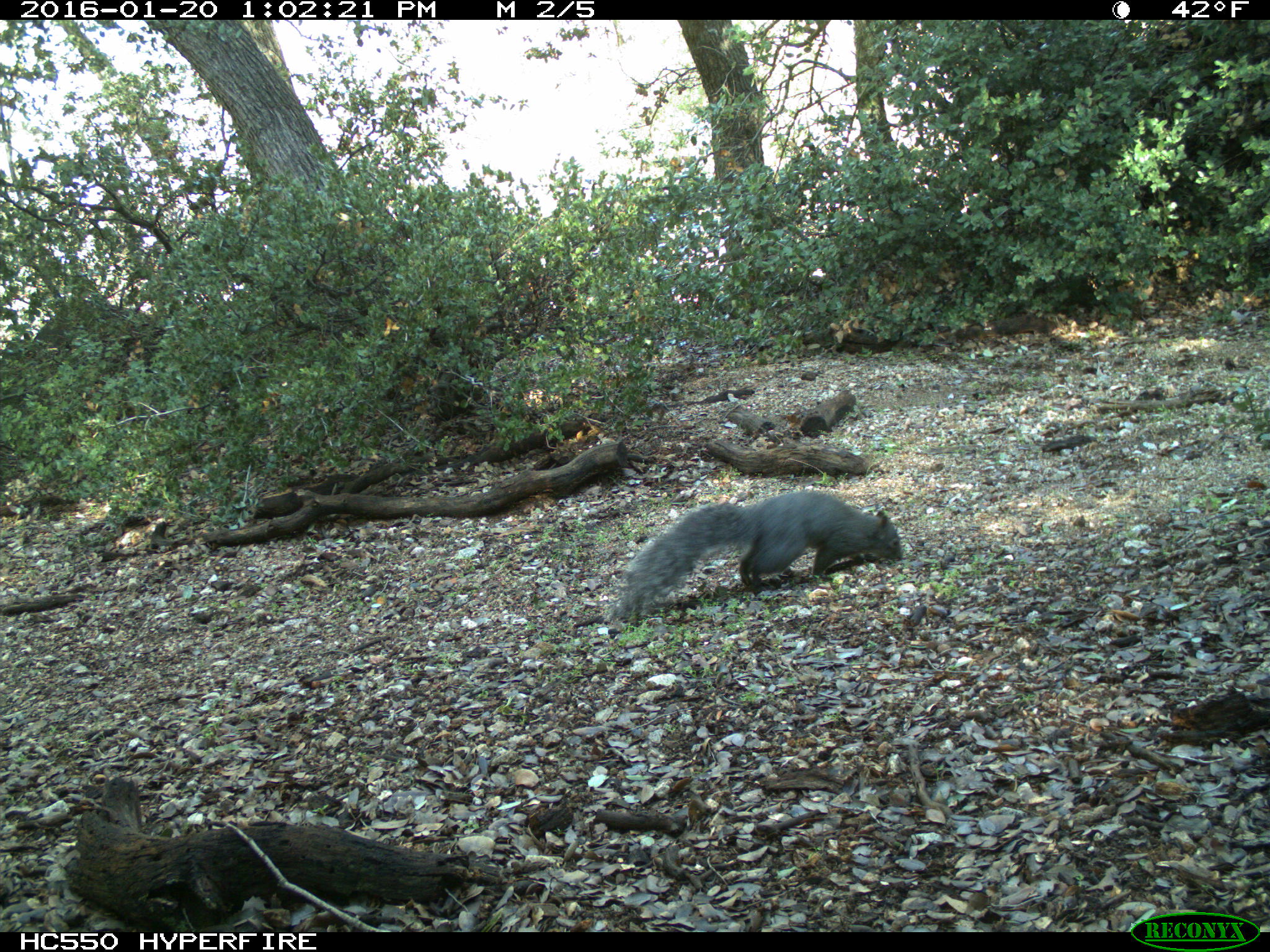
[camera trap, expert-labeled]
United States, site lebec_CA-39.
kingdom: Animalia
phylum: Chordata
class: Mammalia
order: Rodentia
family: Sciuridae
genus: Sciurus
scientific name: Sciurus carolinensis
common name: eastern gray squirrel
Sciurus carolinensis (eastern gray squirrel).